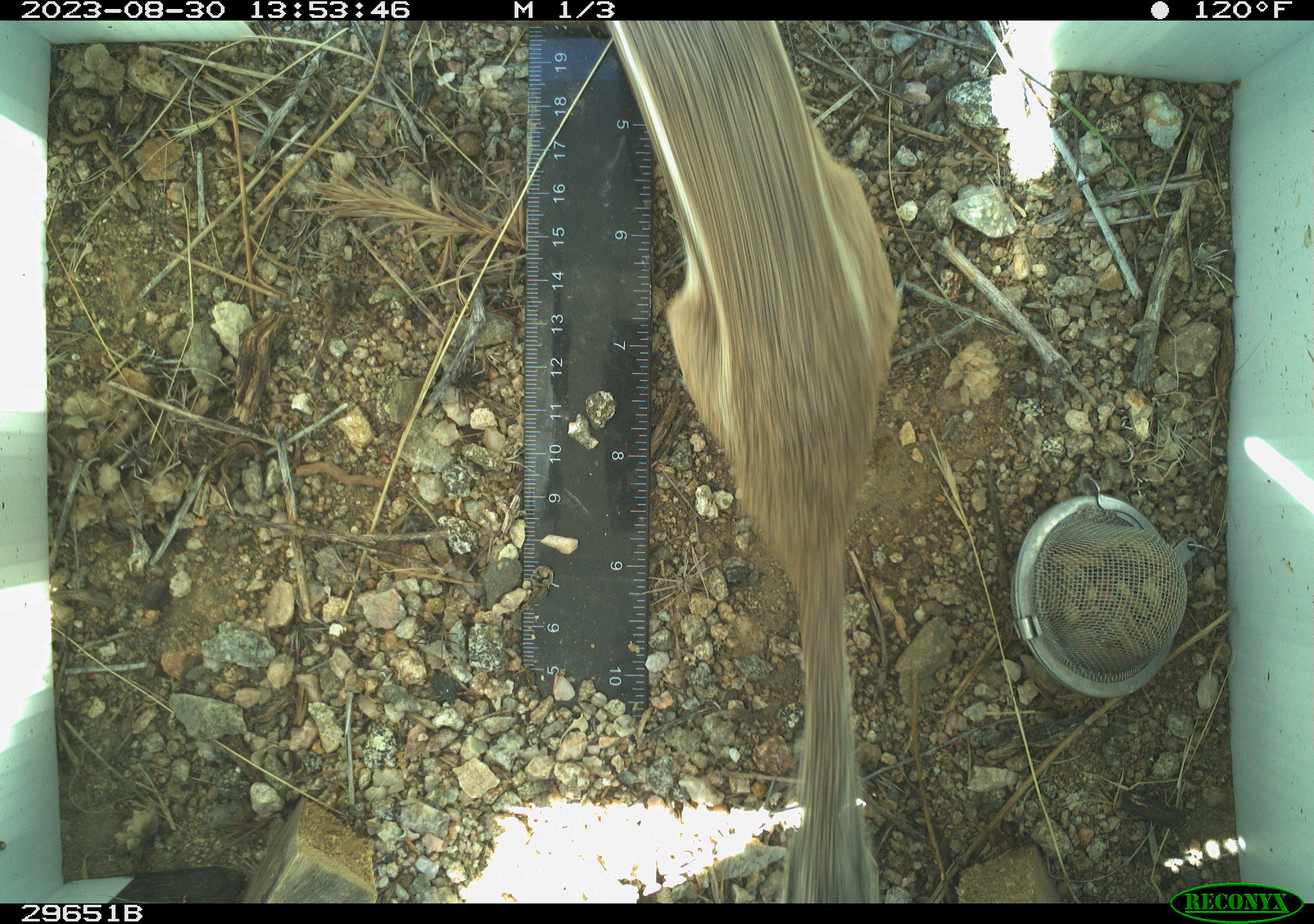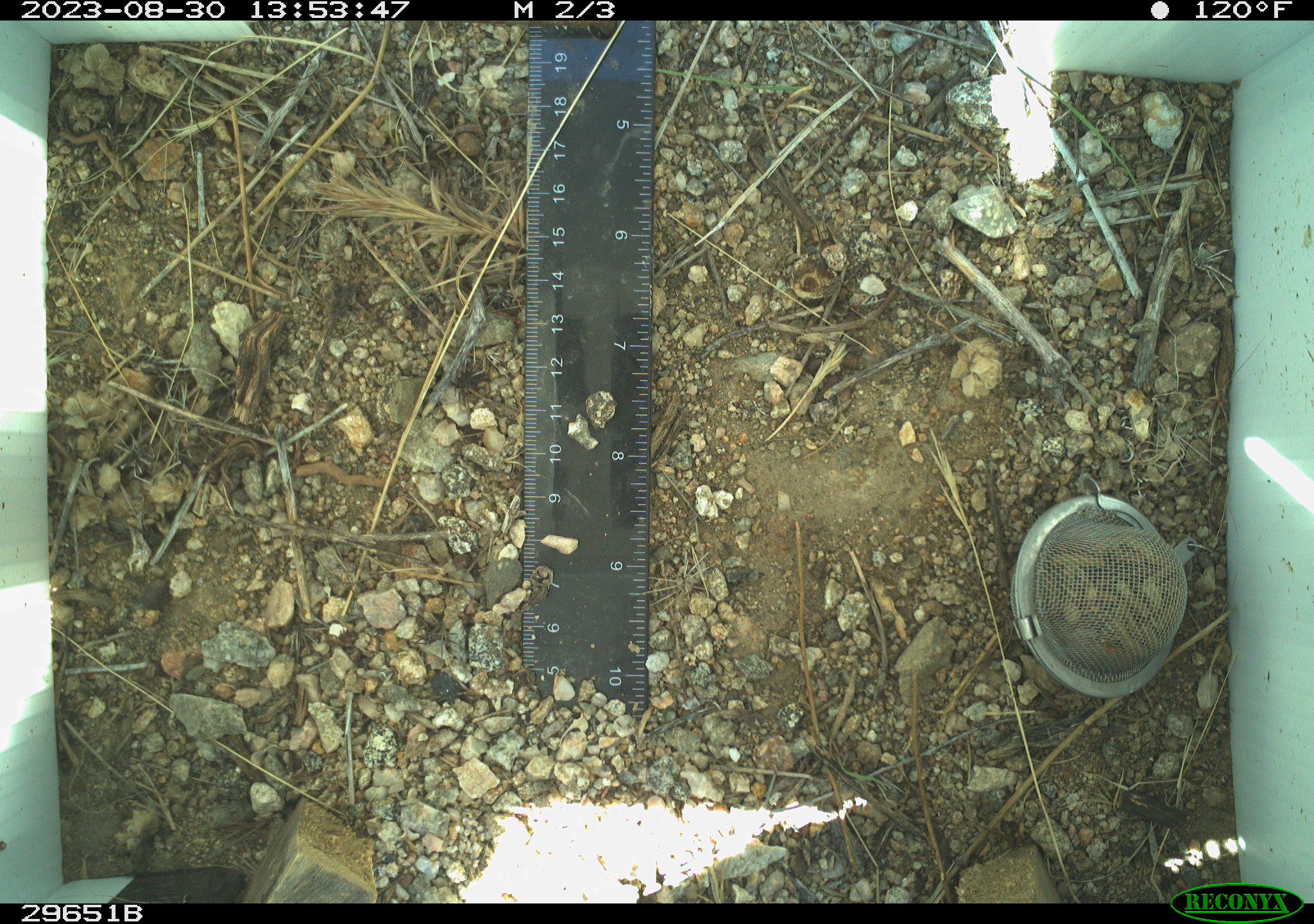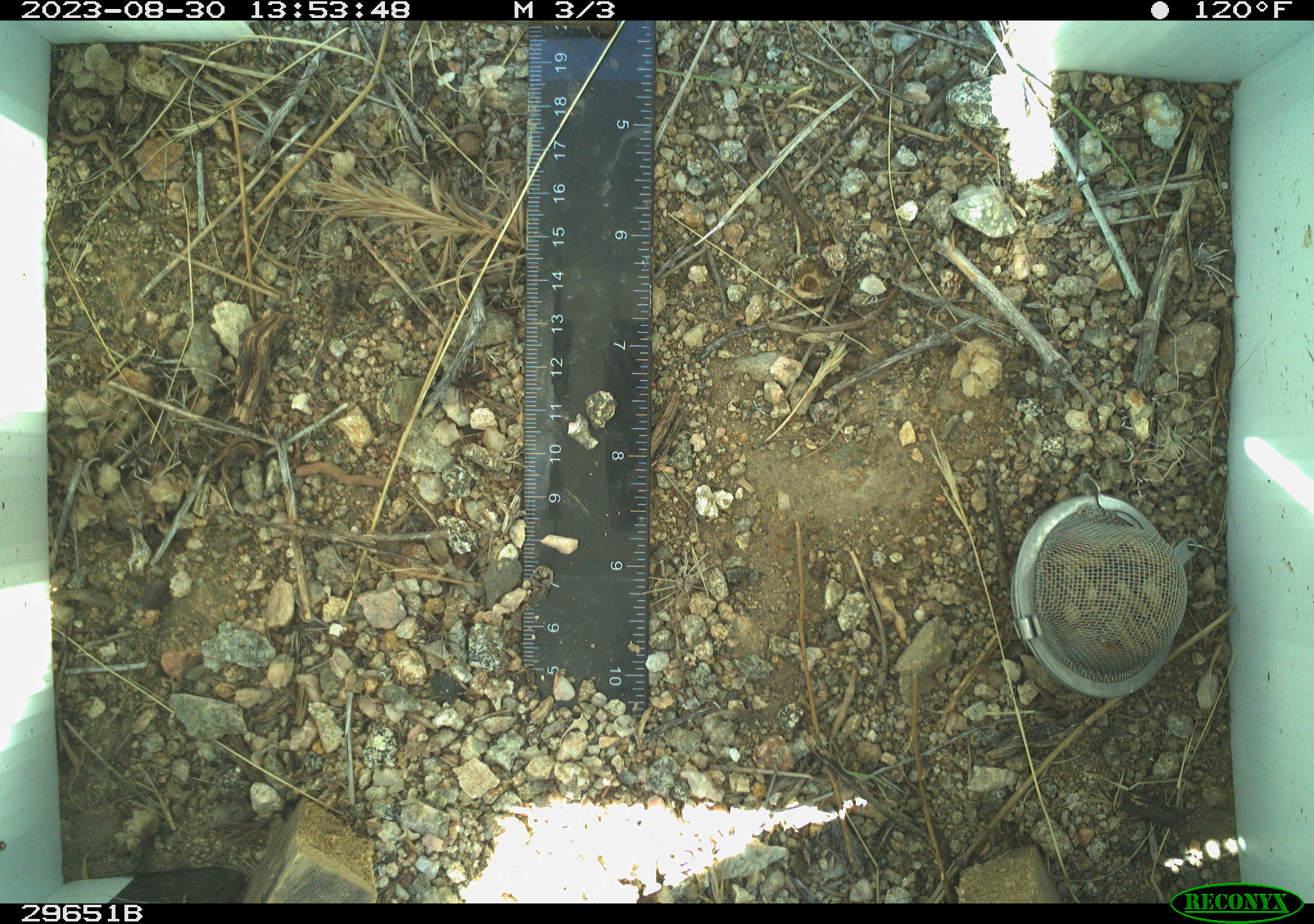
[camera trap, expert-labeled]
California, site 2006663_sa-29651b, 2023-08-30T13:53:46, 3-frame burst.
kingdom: Animalia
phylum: Chordata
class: Mammalia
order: Rodentia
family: Sciuridae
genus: Ammospermophilus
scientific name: Ammospermophilus leucurus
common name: white-tailed antelope squirrel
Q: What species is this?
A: White-tailed antelope squirrel (Ammospermophilus leucurus).